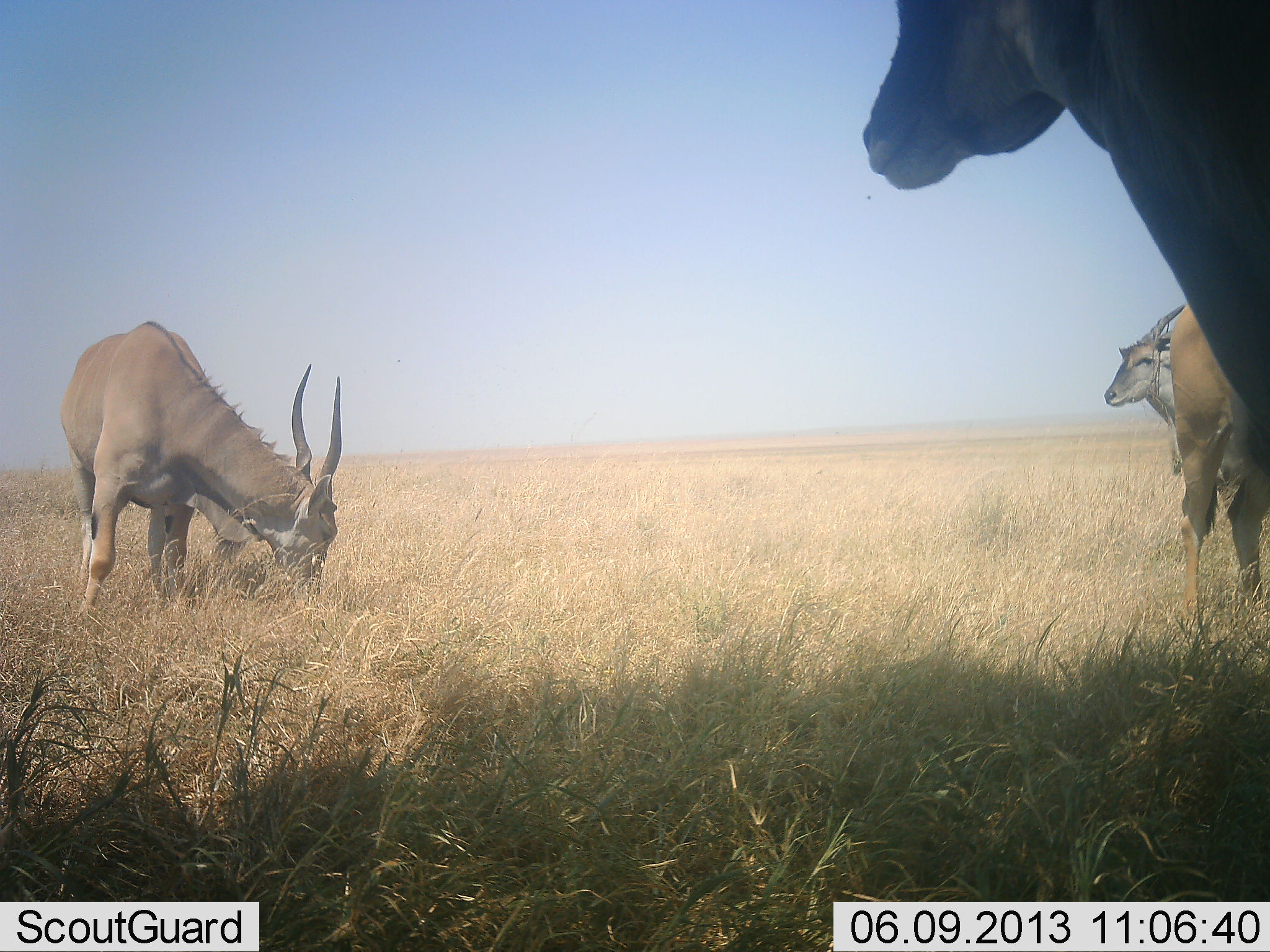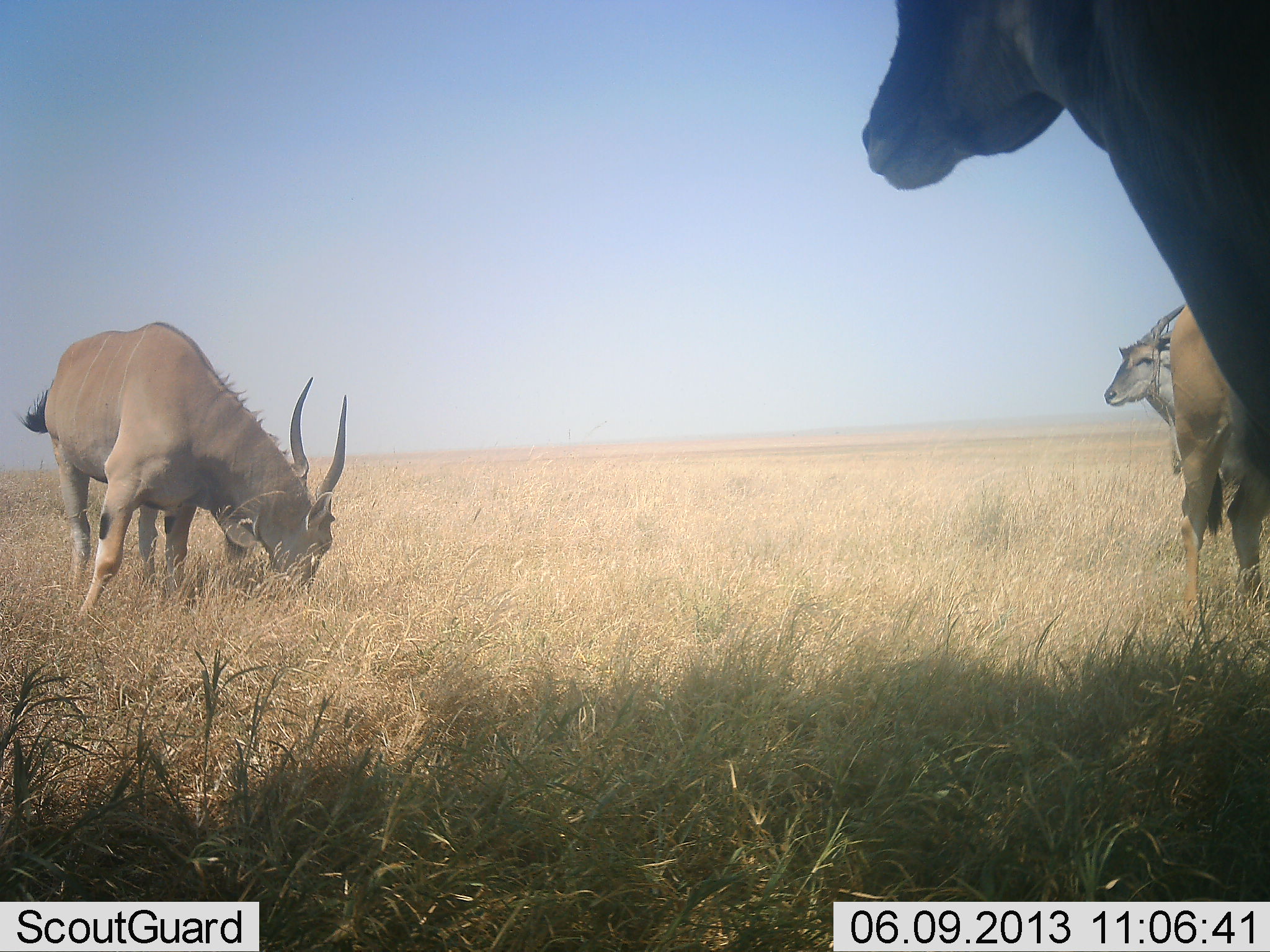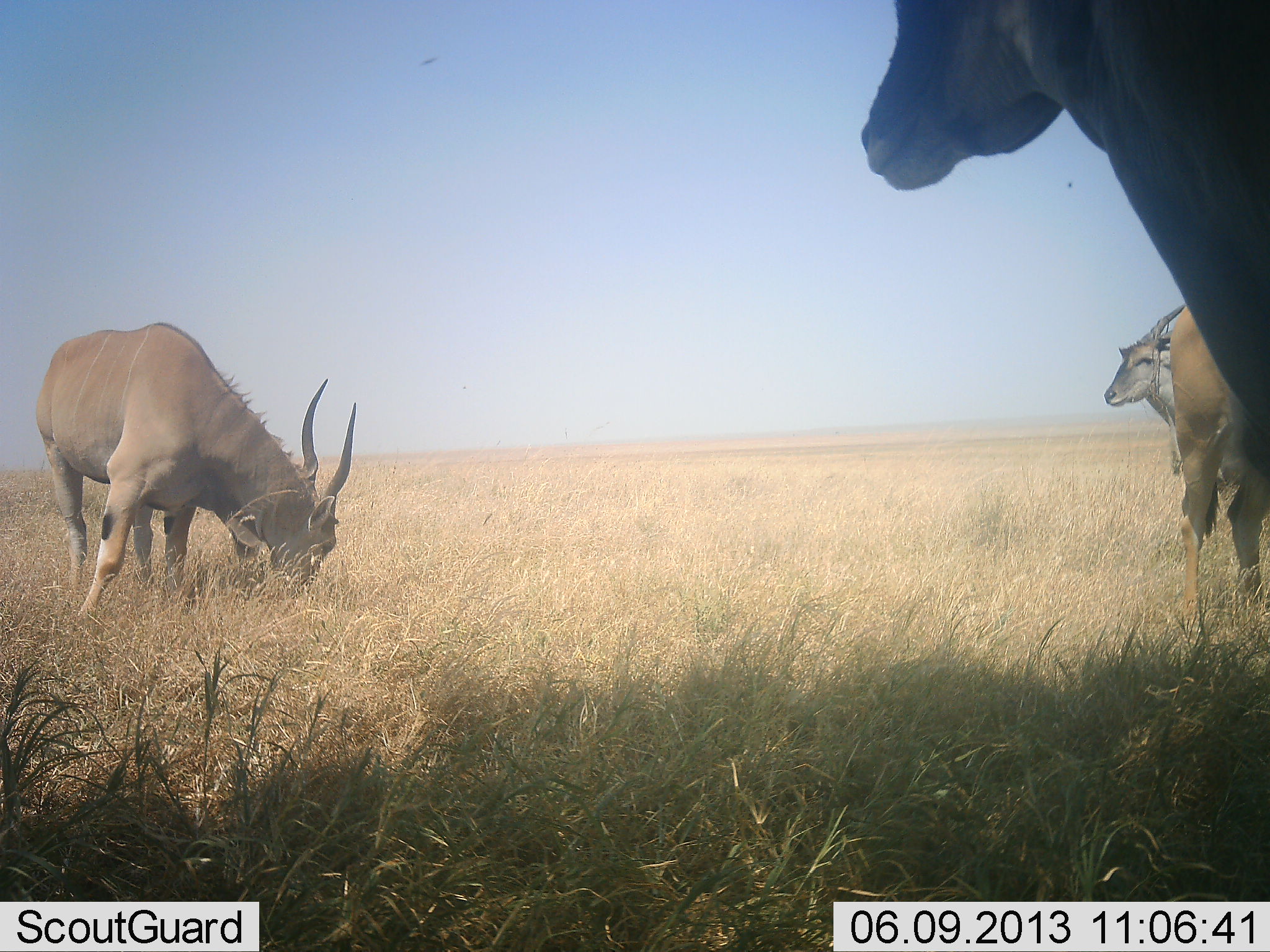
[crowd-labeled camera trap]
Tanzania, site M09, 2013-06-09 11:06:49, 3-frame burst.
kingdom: Animalia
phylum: Chordata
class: Mammalia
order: Artiodactyla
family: Bovidae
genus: Tragelaphus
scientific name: Tragelaphus oryx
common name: eland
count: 4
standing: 93%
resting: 0%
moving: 7%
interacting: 0%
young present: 0%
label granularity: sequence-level